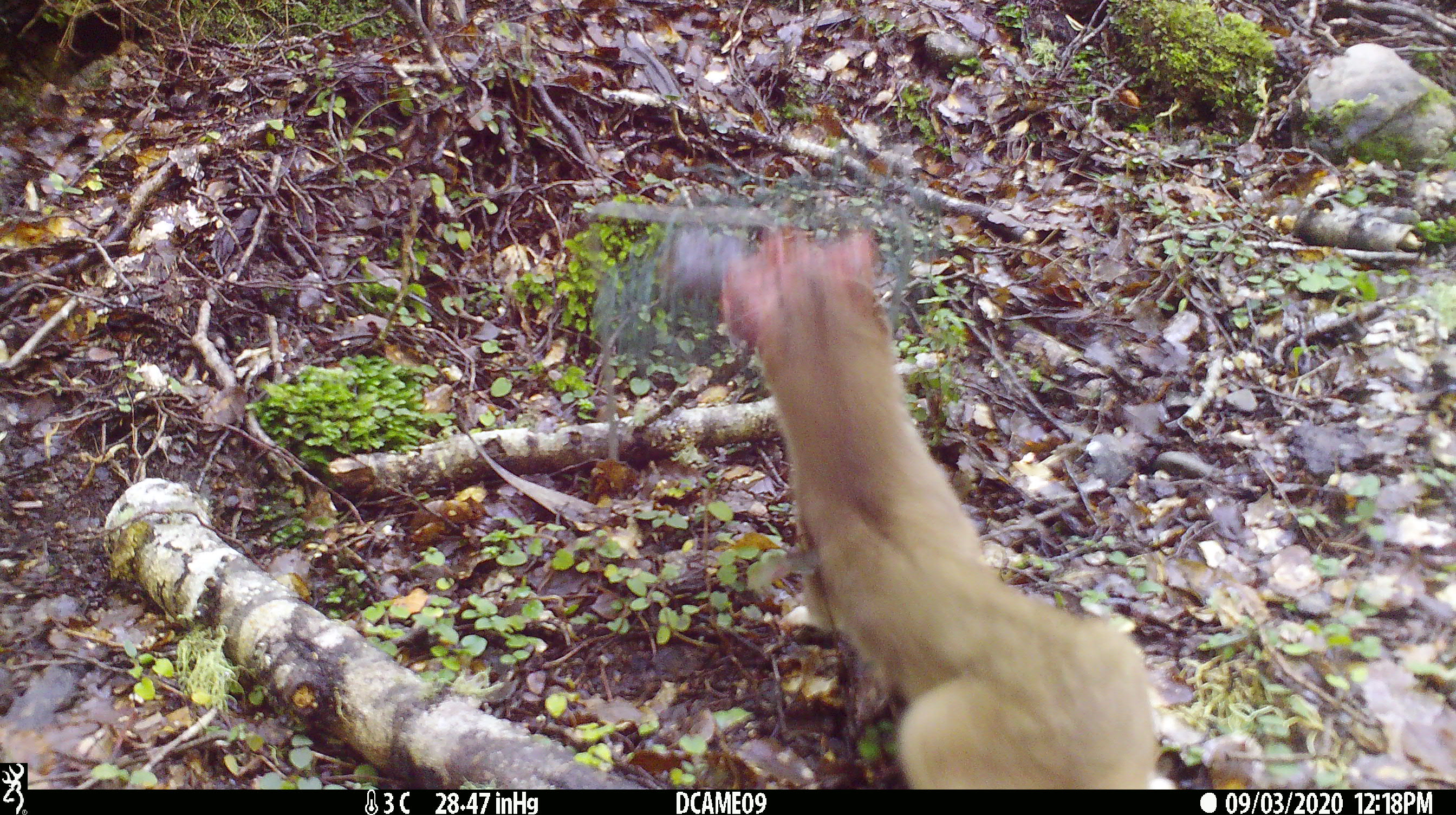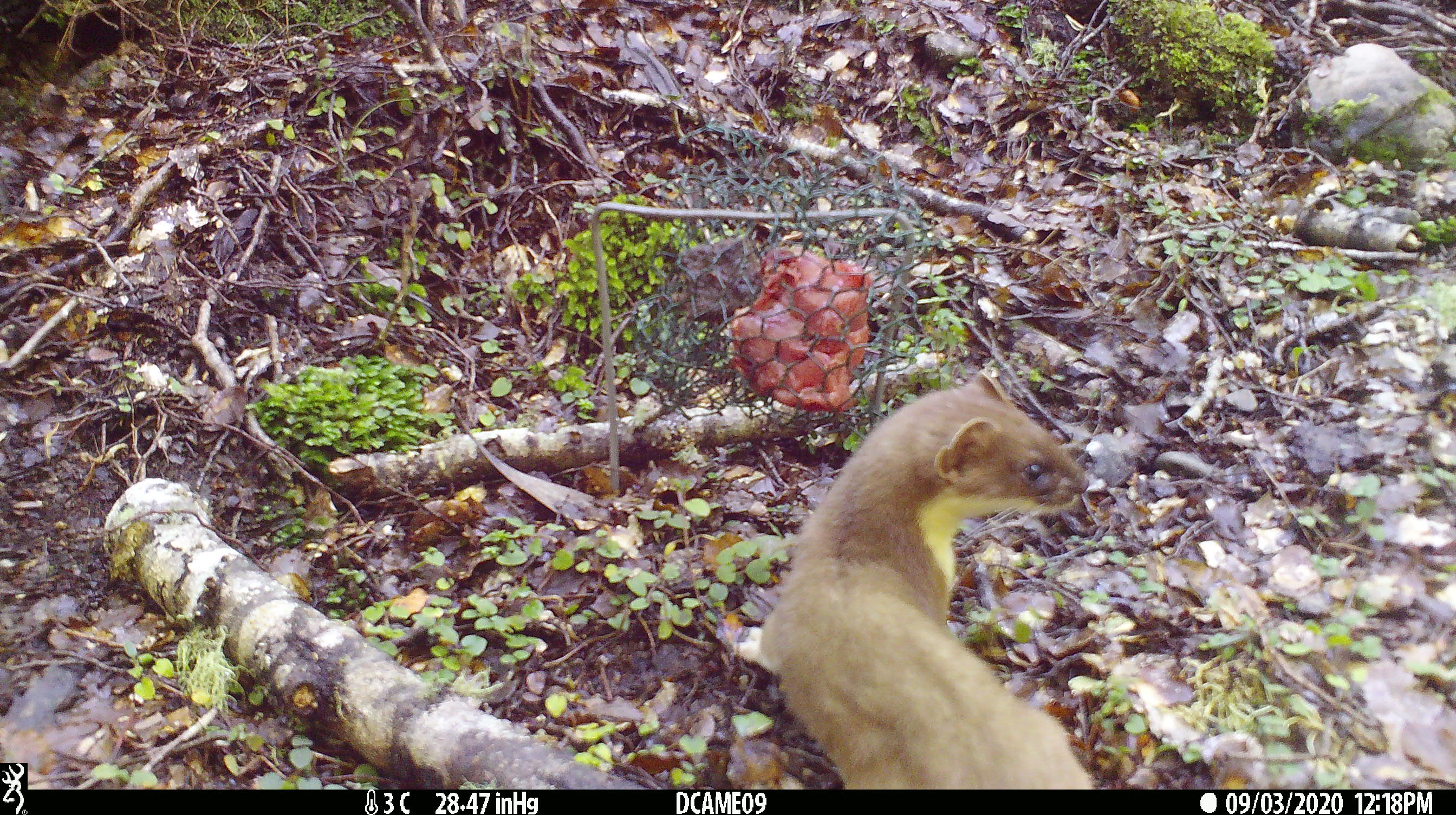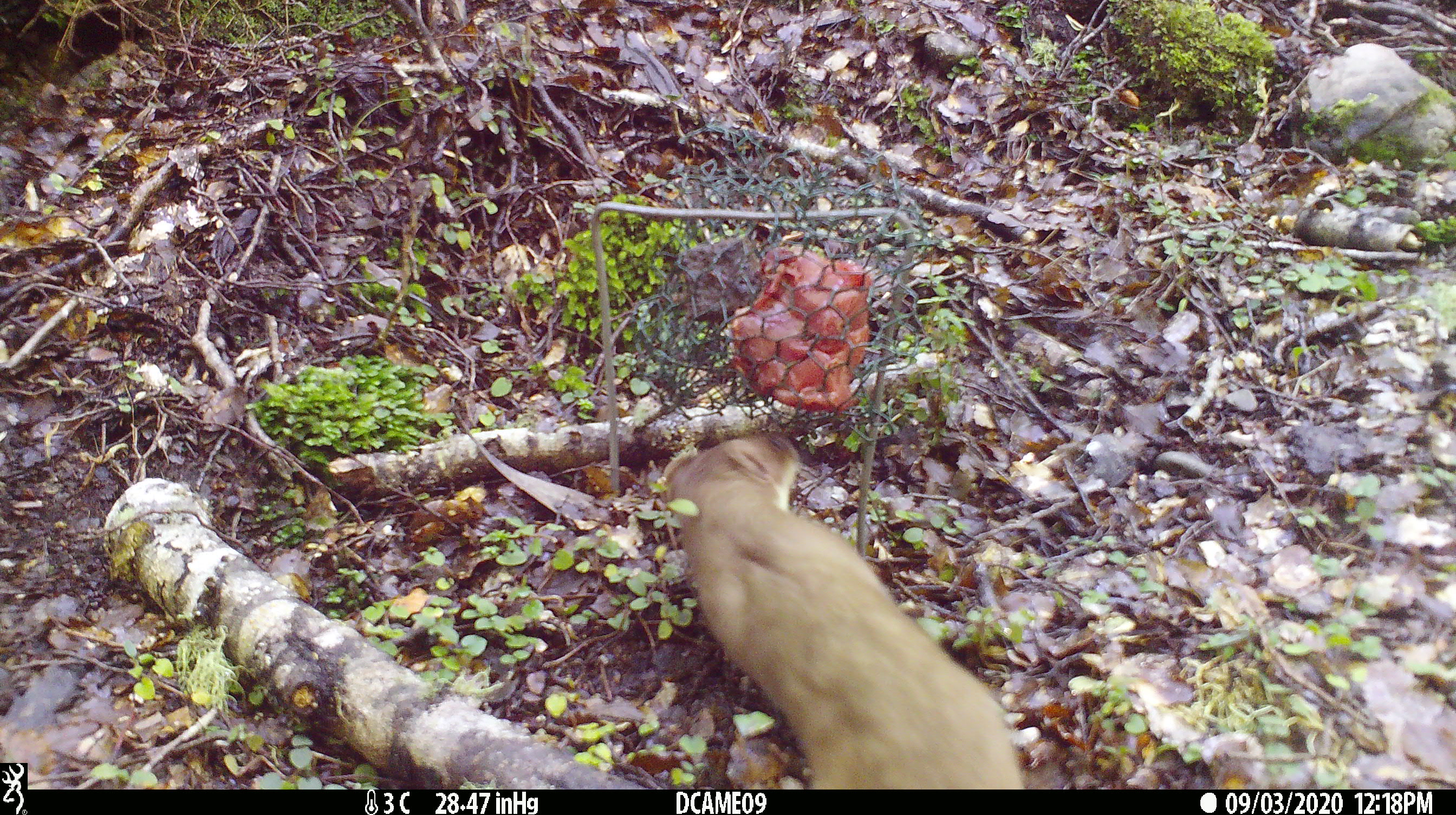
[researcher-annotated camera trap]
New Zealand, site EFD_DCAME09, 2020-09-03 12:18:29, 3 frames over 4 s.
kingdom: Animalia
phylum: Chordata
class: Mammalia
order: Carnivora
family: Mustelidae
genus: Mustela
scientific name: Mustela erminea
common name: stoat